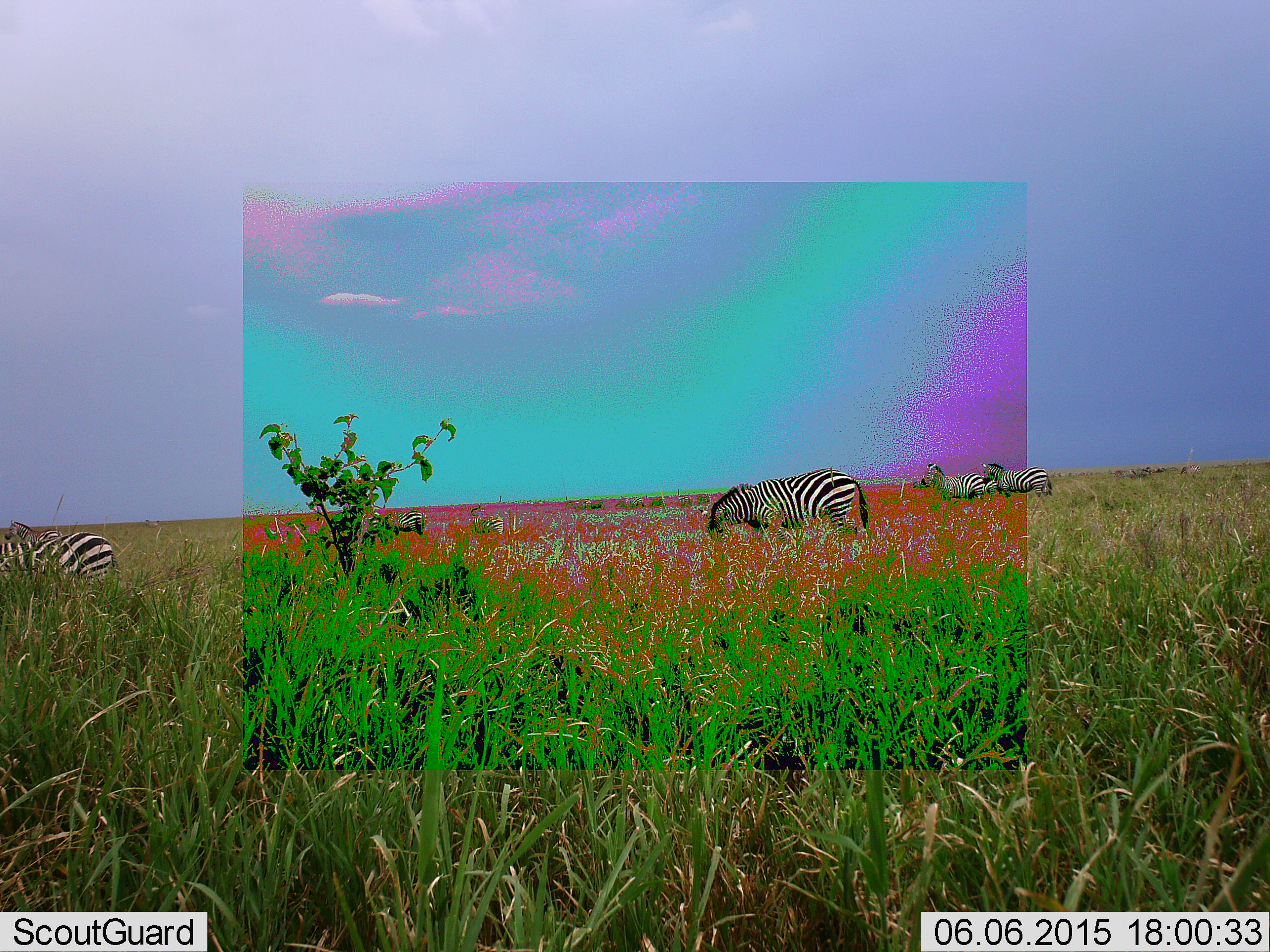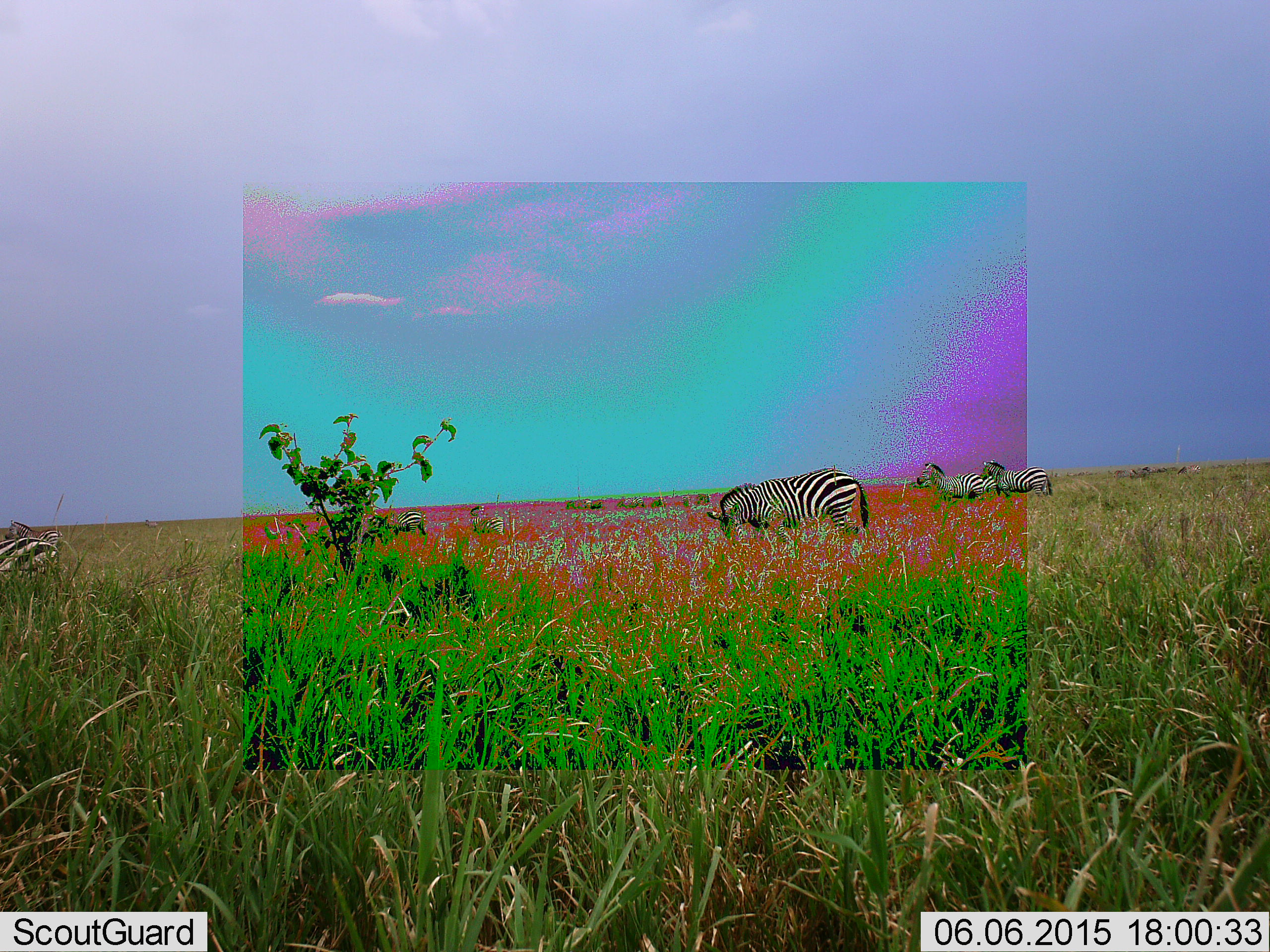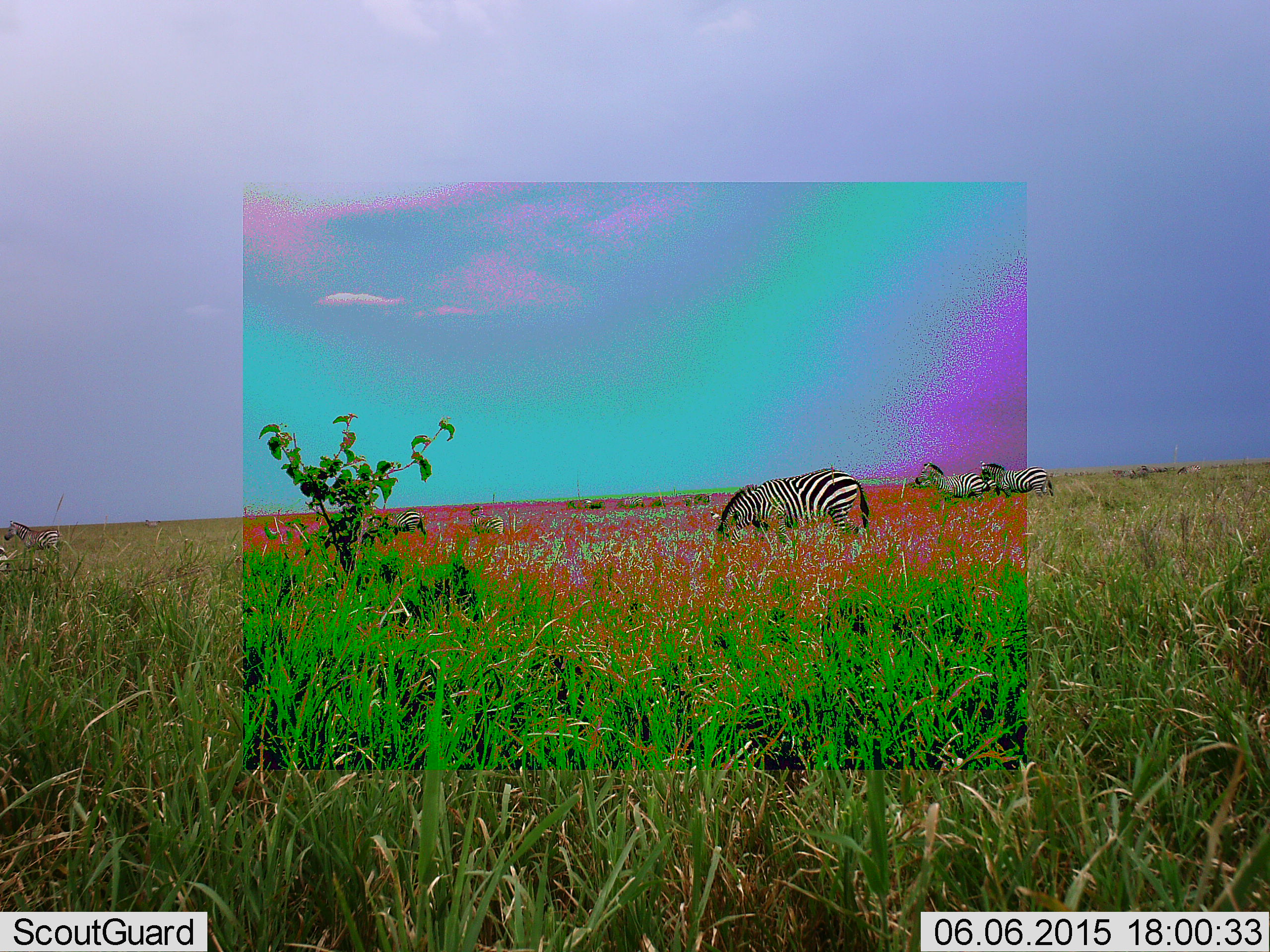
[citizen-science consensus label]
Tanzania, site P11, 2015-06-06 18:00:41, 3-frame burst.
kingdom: Animalia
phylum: Chordata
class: Mammalia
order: Perissodactyla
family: Equidae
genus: Equus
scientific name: Equus quagga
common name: plains zebra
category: zebra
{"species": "zebra (plains zebra) (Equus quagga)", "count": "4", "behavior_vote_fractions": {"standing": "70%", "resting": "0%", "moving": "40%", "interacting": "10%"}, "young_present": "0%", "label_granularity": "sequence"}